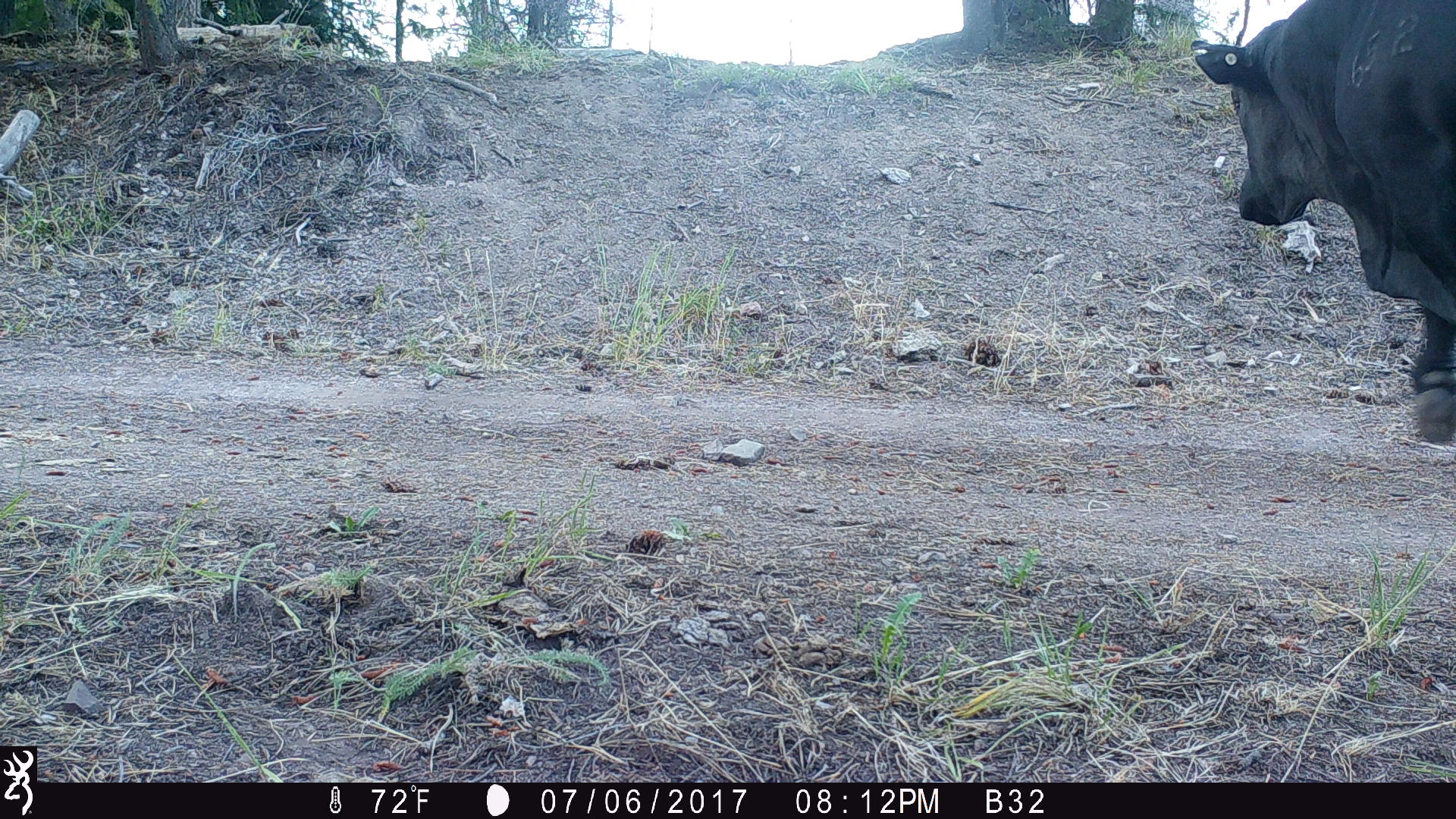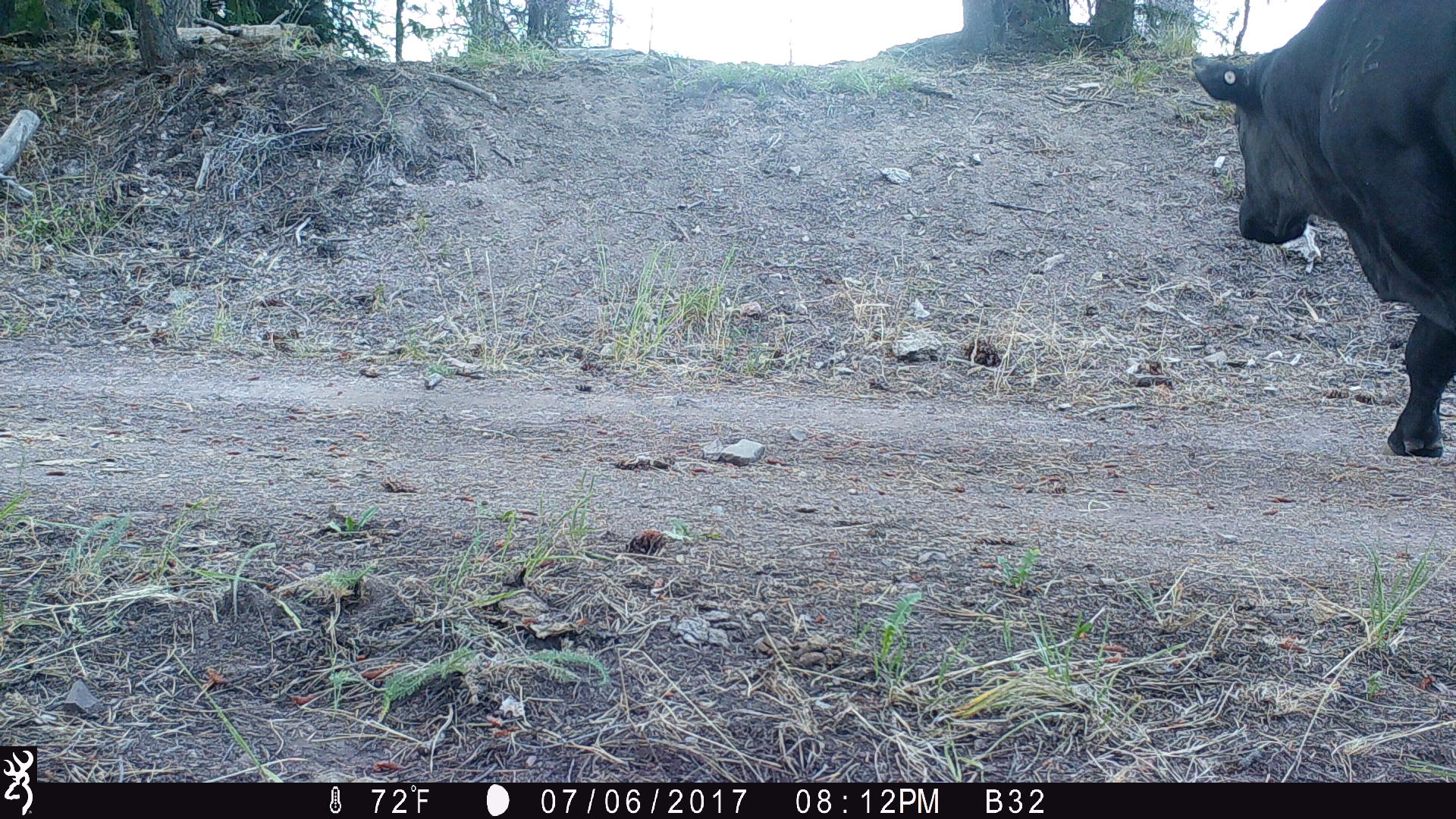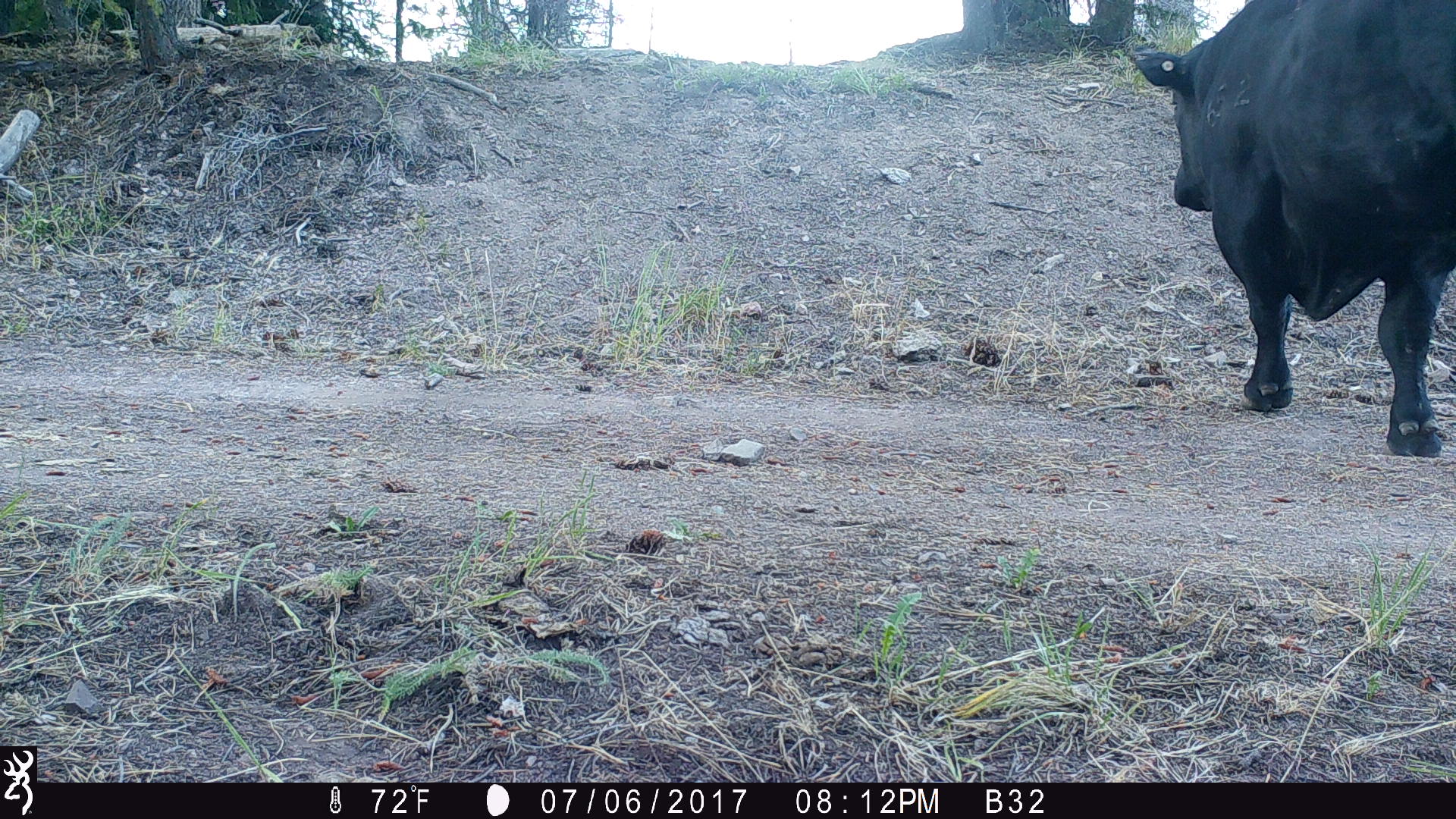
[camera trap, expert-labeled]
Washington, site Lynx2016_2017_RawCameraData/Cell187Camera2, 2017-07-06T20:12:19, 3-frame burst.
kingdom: Animalia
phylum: Chordata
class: Mammalia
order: Artiodactyla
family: Bovidae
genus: Bos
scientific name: Bos taurus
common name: domestic cattle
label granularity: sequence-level